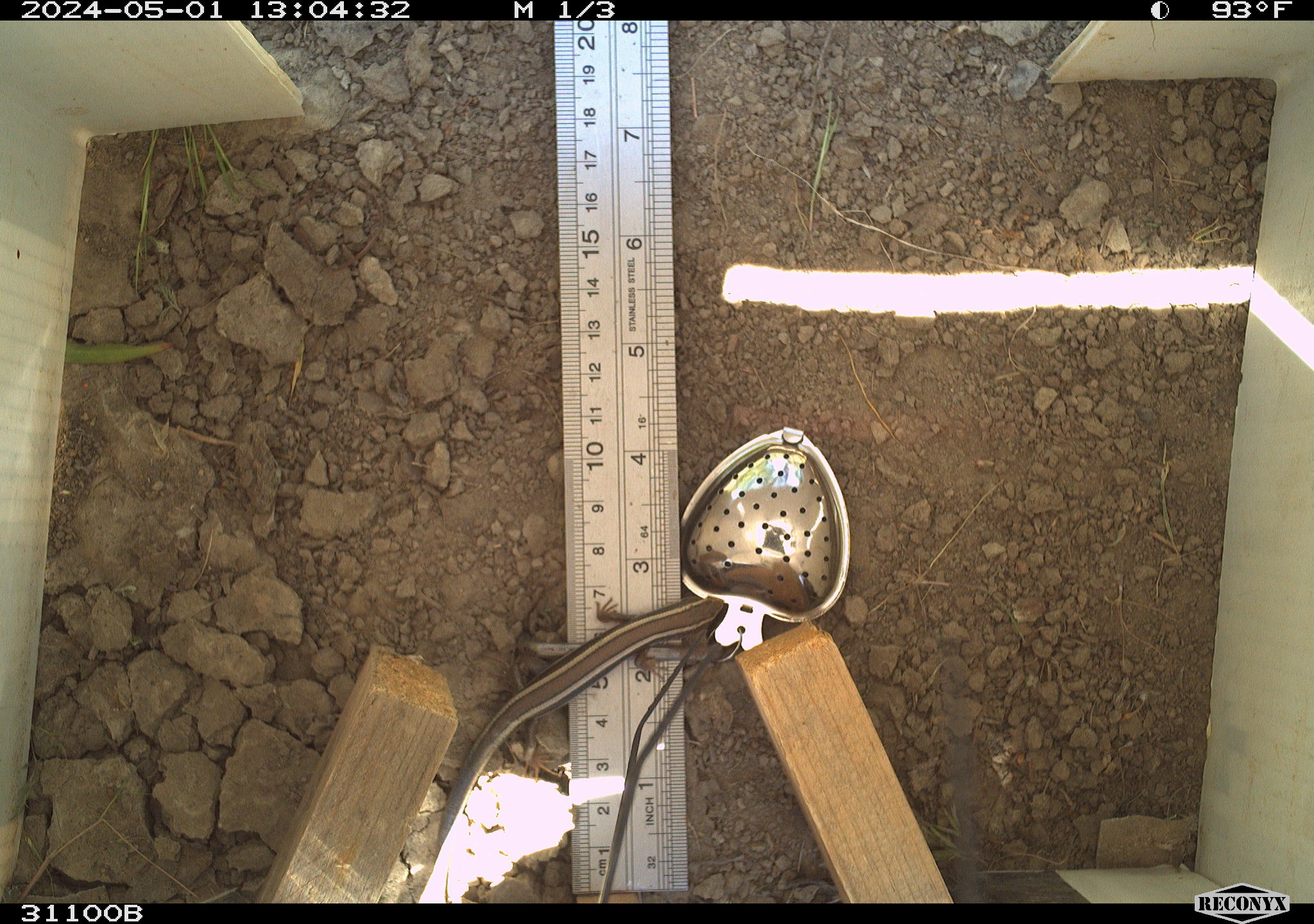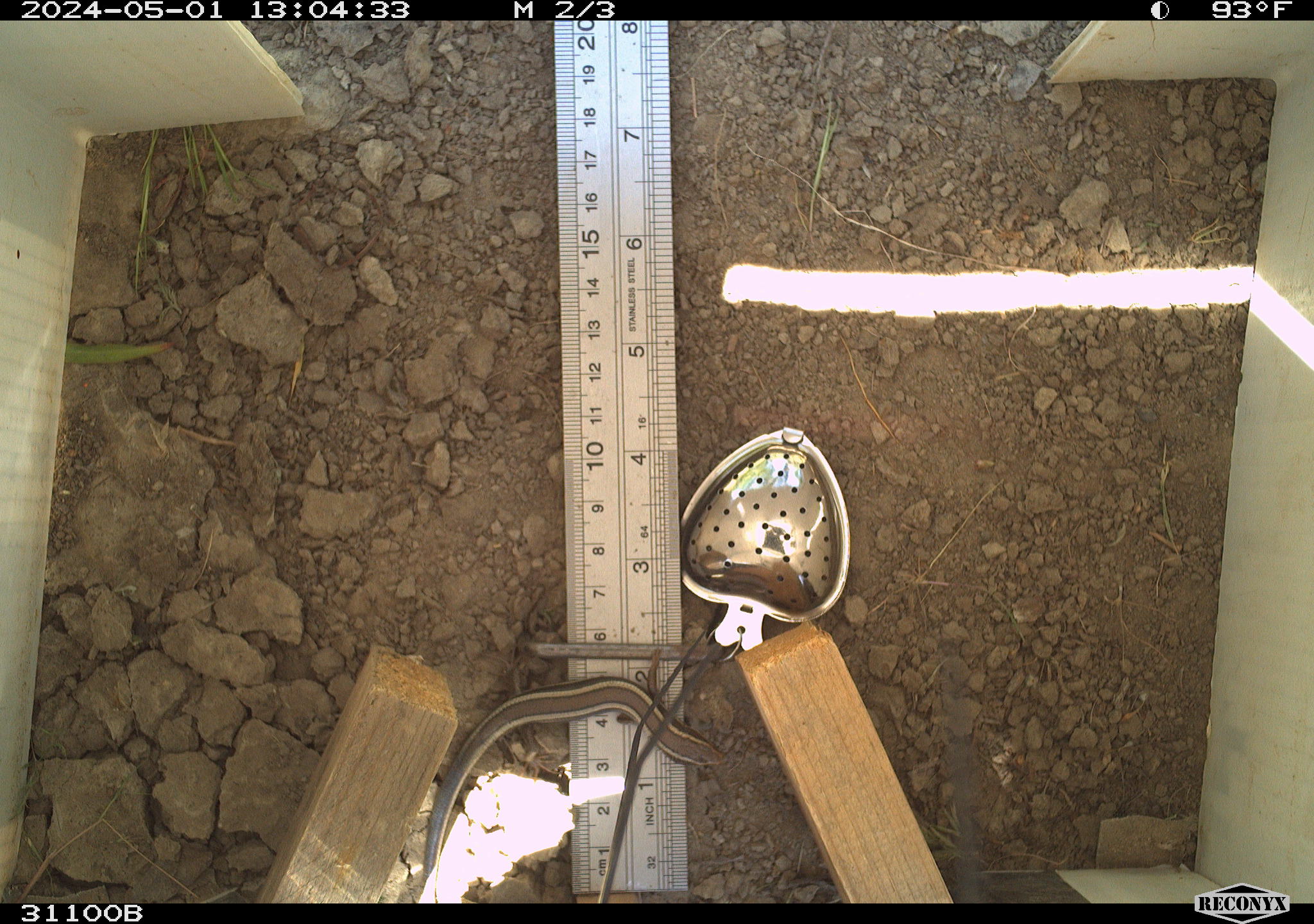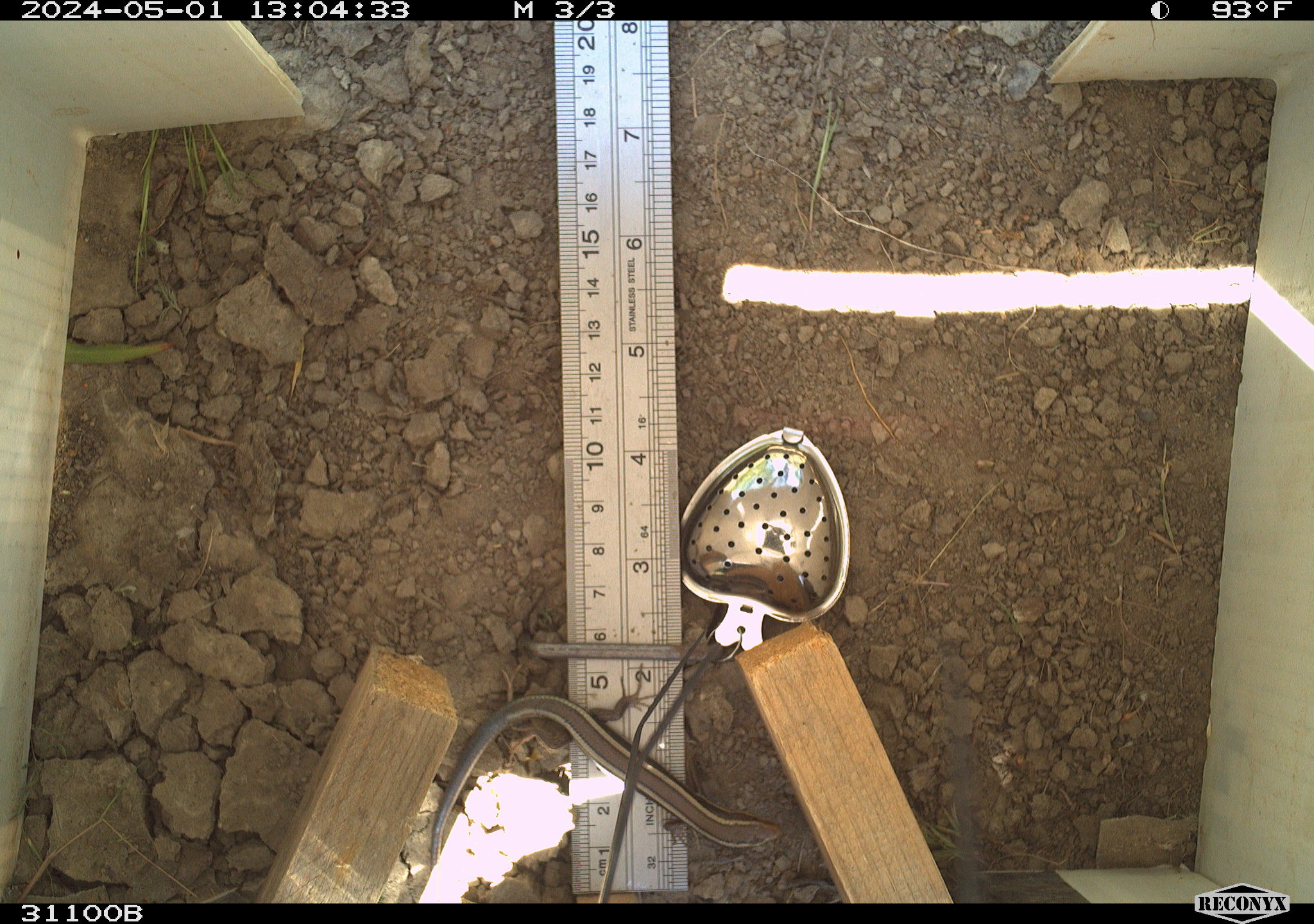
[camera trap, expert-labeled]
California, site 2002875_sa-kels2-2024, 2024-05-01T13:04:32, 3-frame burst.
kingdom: Animalia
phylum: Chordata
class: Reptilia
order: Squamata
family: Scincidae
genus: Plestiodon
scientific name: Plestiodon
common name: blue-tailed skinks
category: plestiodon species